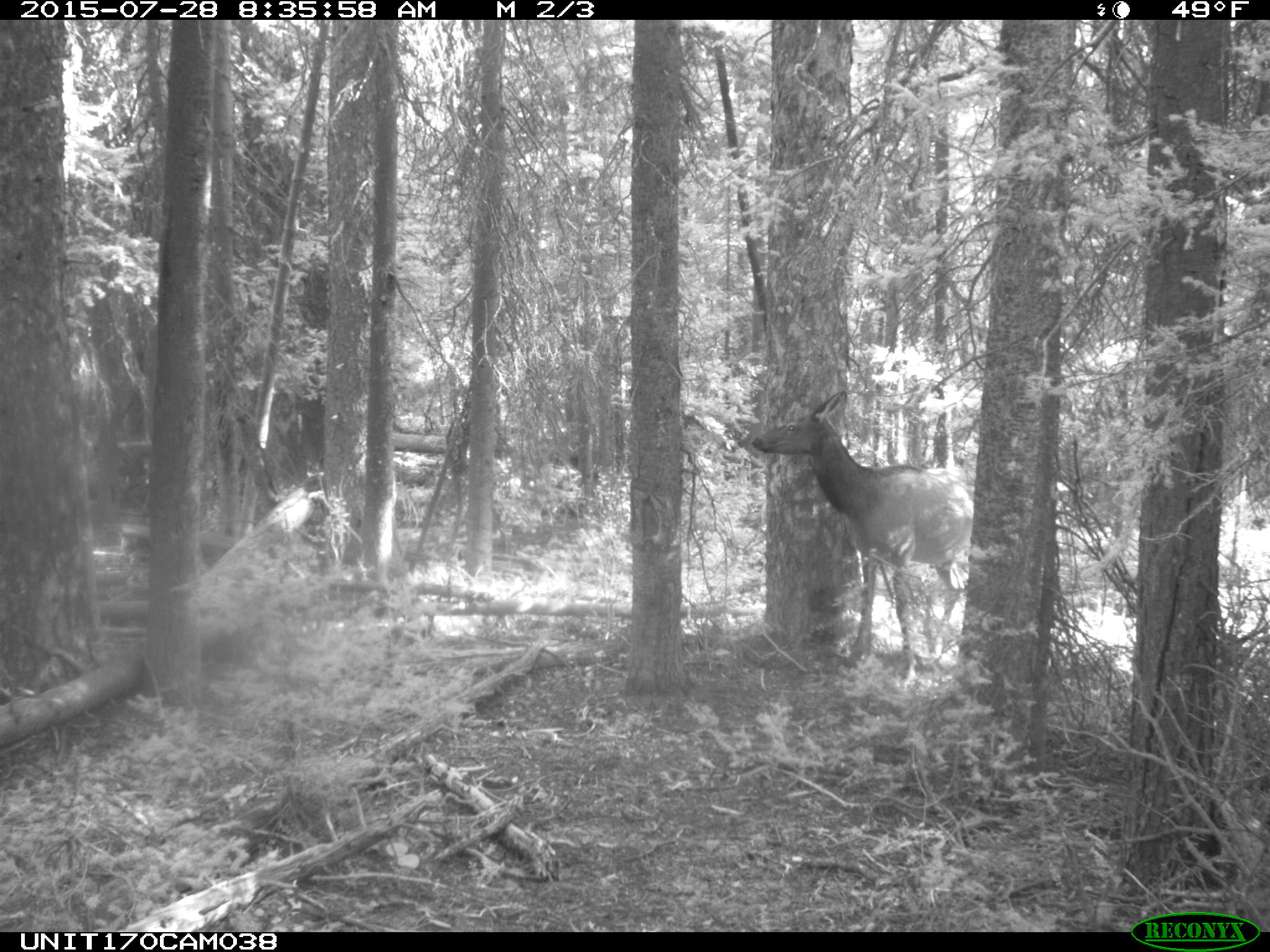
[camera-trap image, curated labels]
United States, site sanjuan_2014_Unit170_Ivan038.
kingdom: Animalia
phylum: Chordata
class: Mammalia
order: Artiodactyla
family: Cervidae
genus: Cervus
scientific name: Cervus elaphus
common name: red deer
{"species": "Cervus elaphus (red deer)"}